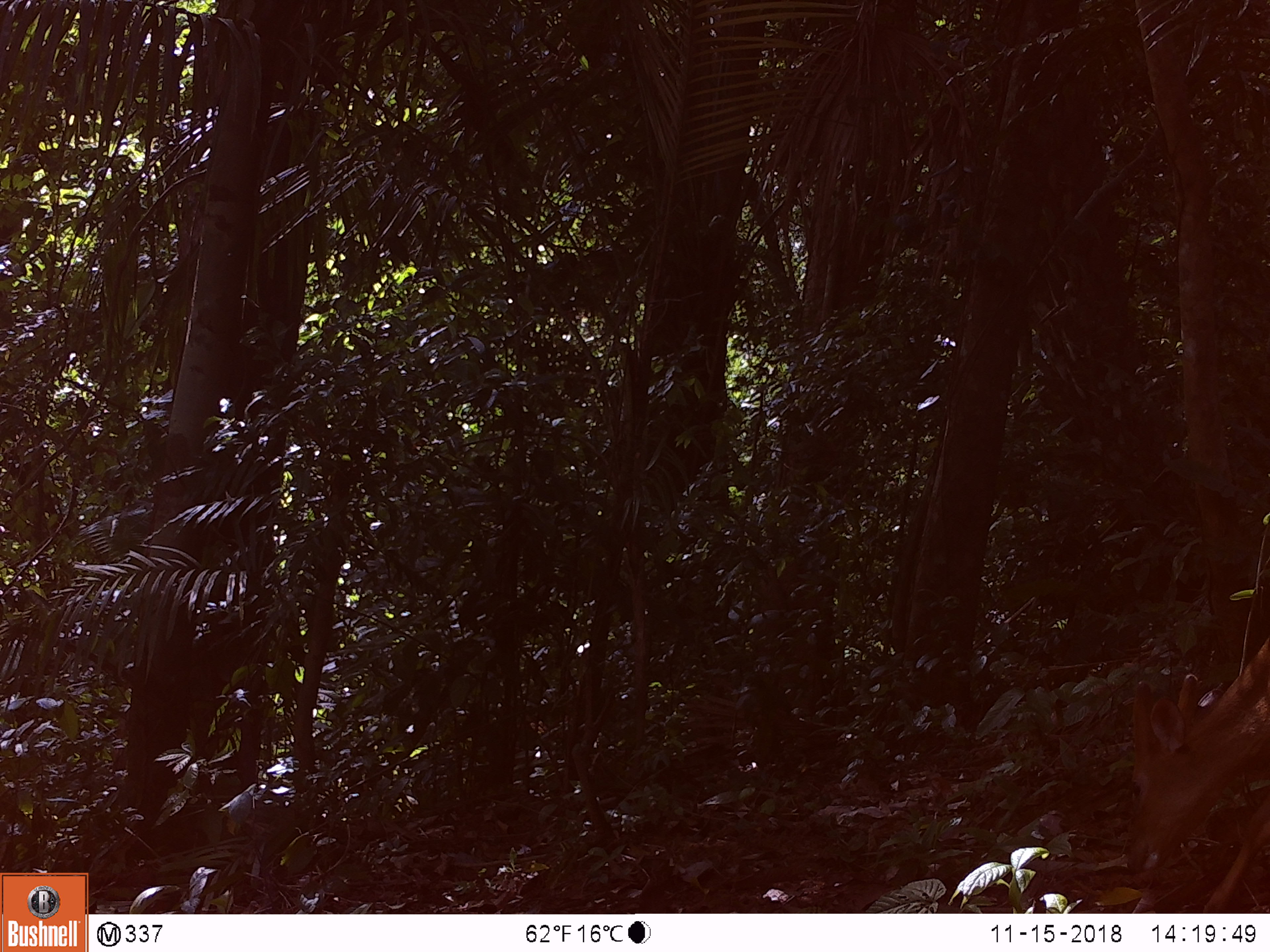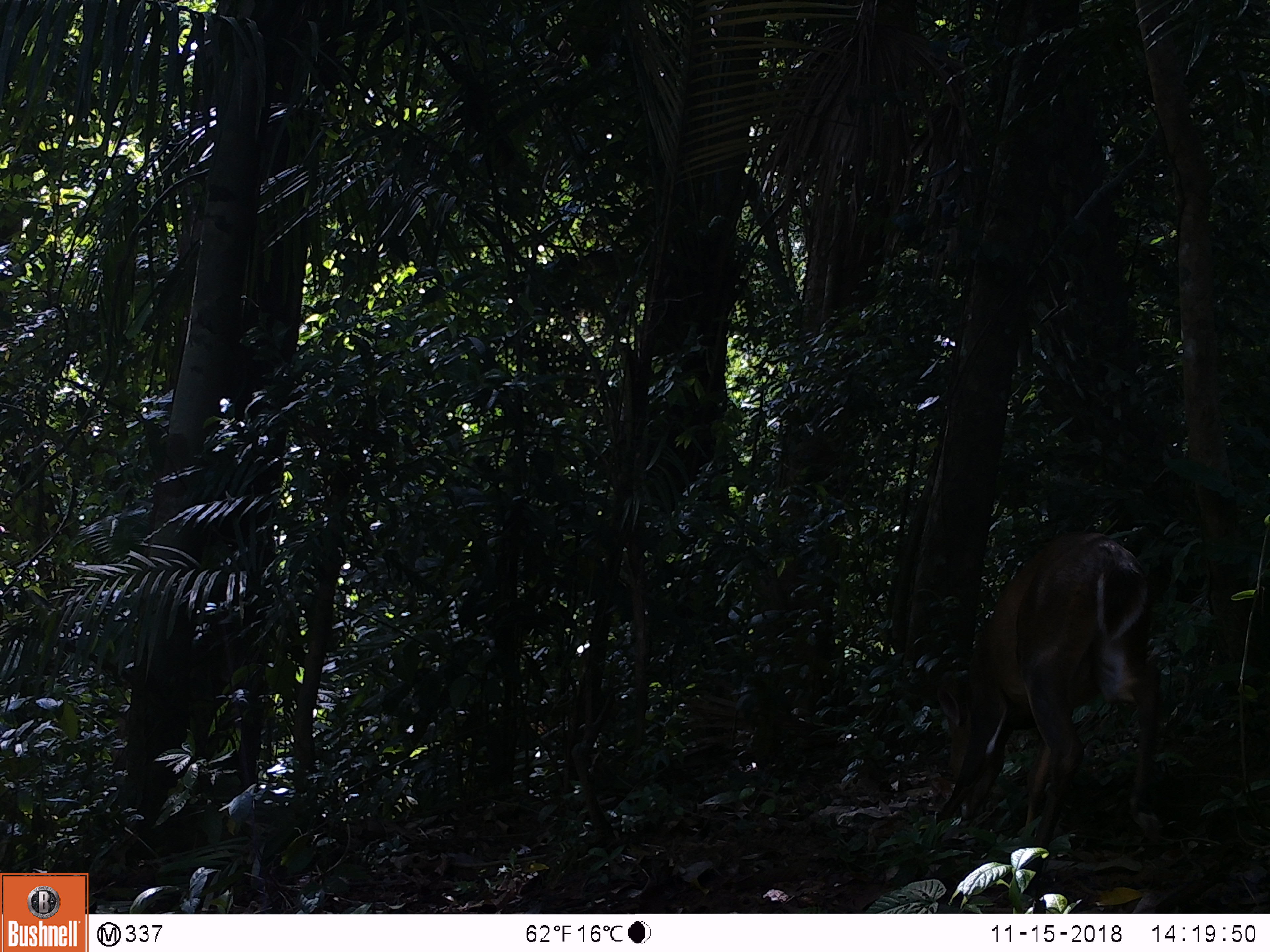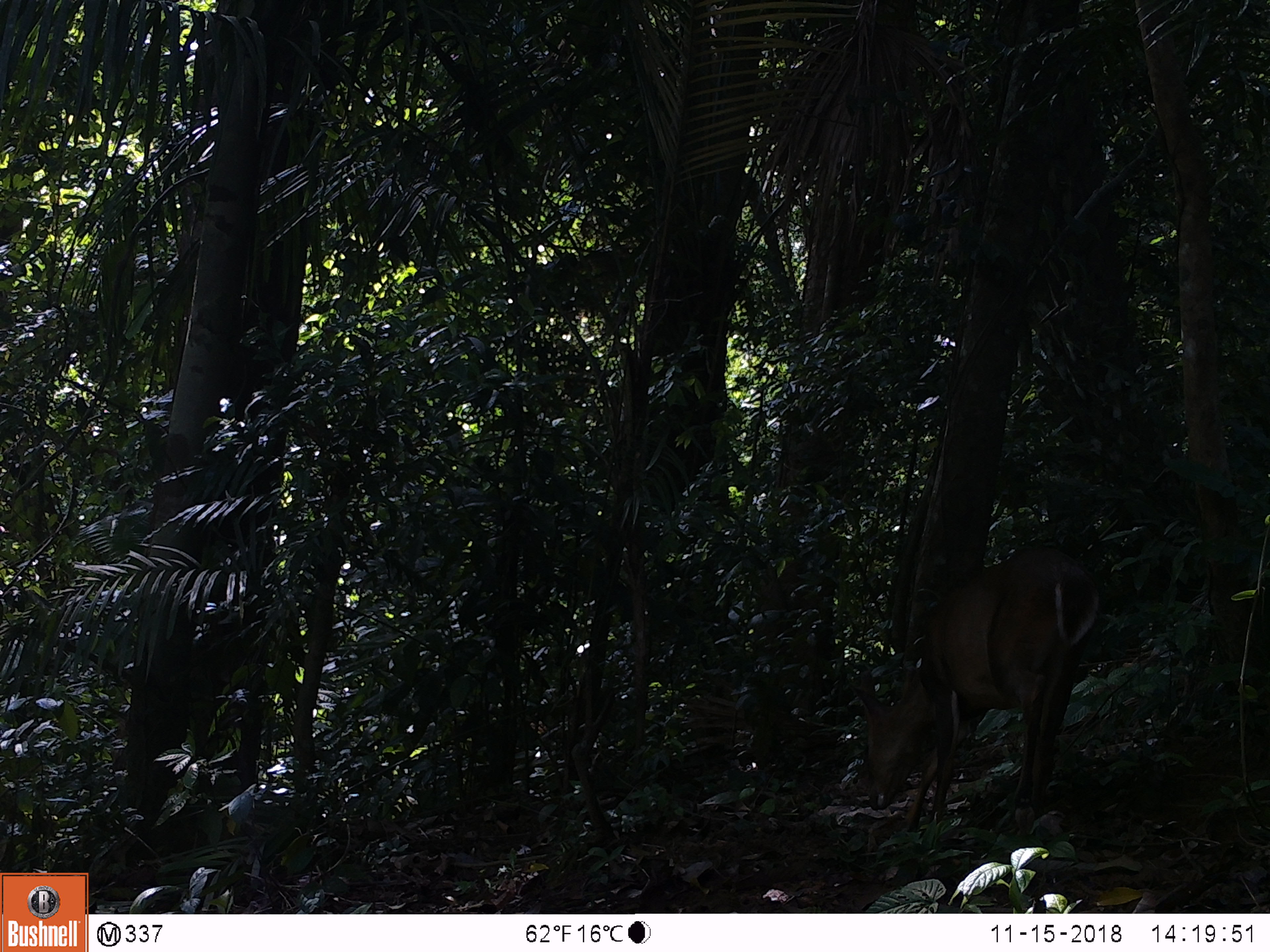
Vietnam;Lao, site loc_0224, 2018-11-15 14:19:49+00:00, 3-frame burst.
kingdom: Animalia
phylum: Chordata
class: Mammalia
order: Artiodactyla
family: Cervidae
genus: Muntiacus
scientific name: Muntiacus vuquangensis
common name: large-antlered muntjac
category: large antlered muntjac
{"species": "large antlered muntjac (large-antlered muntjac) (Muntiacus vuquangensis)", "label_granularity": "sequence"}